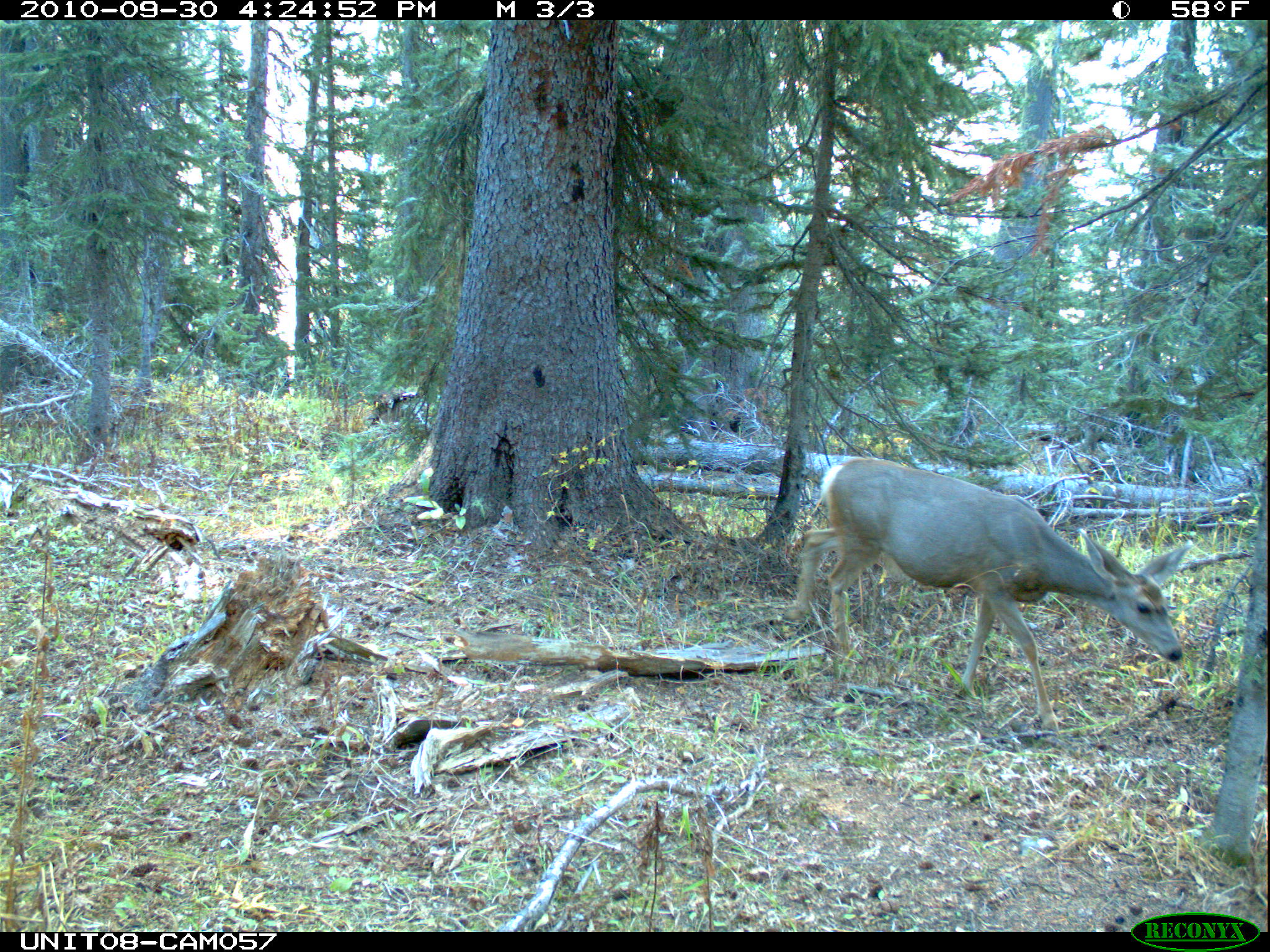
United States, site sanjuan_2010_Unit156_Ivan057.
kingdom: Animalia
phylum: Chordata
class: Mammalia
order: Artiodactyla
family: Cervidae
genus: Odocoileus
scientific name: Odocoileus hemionus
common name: mule deer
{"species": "Odocoileus hemionus (mule deer)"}